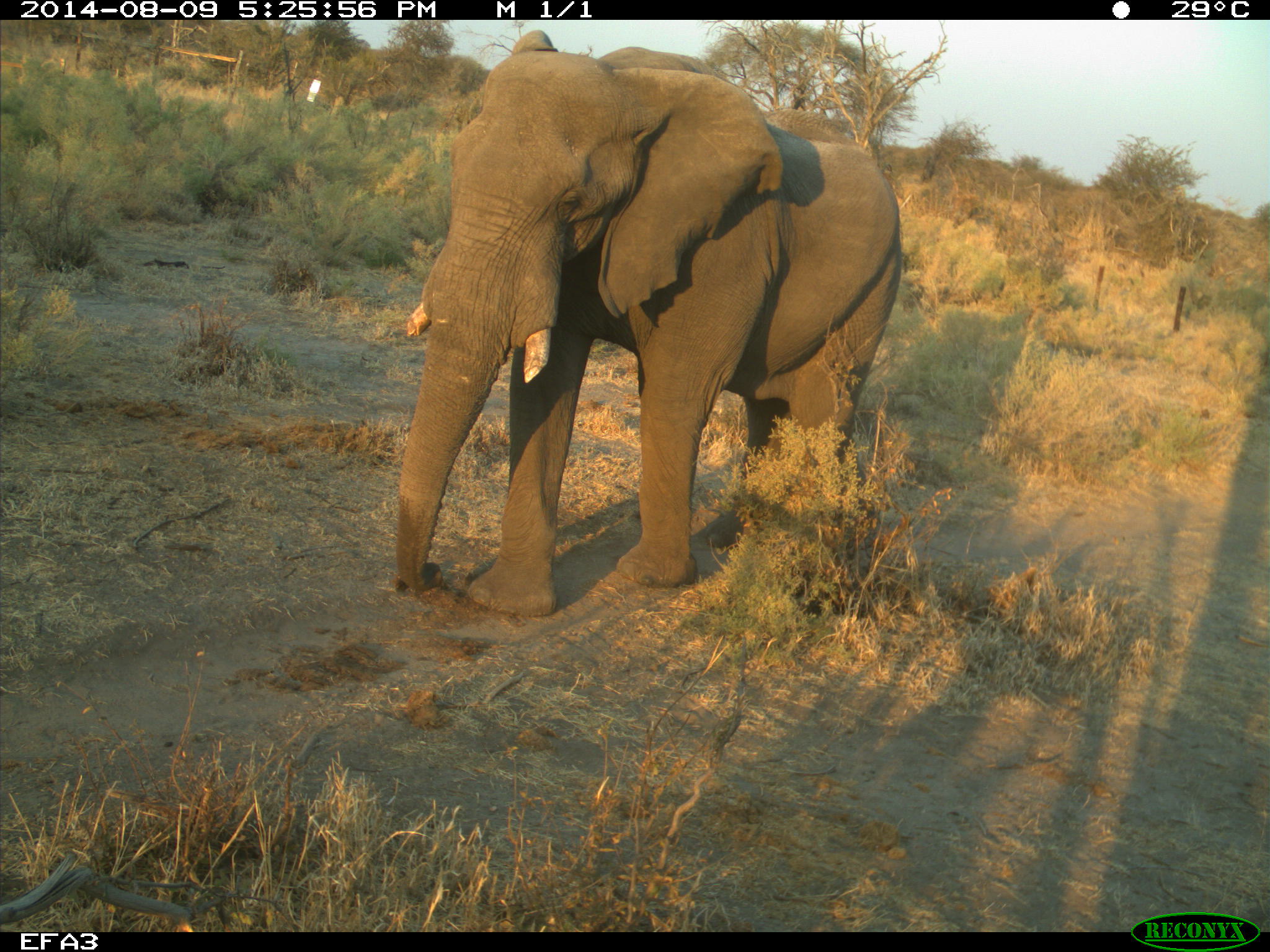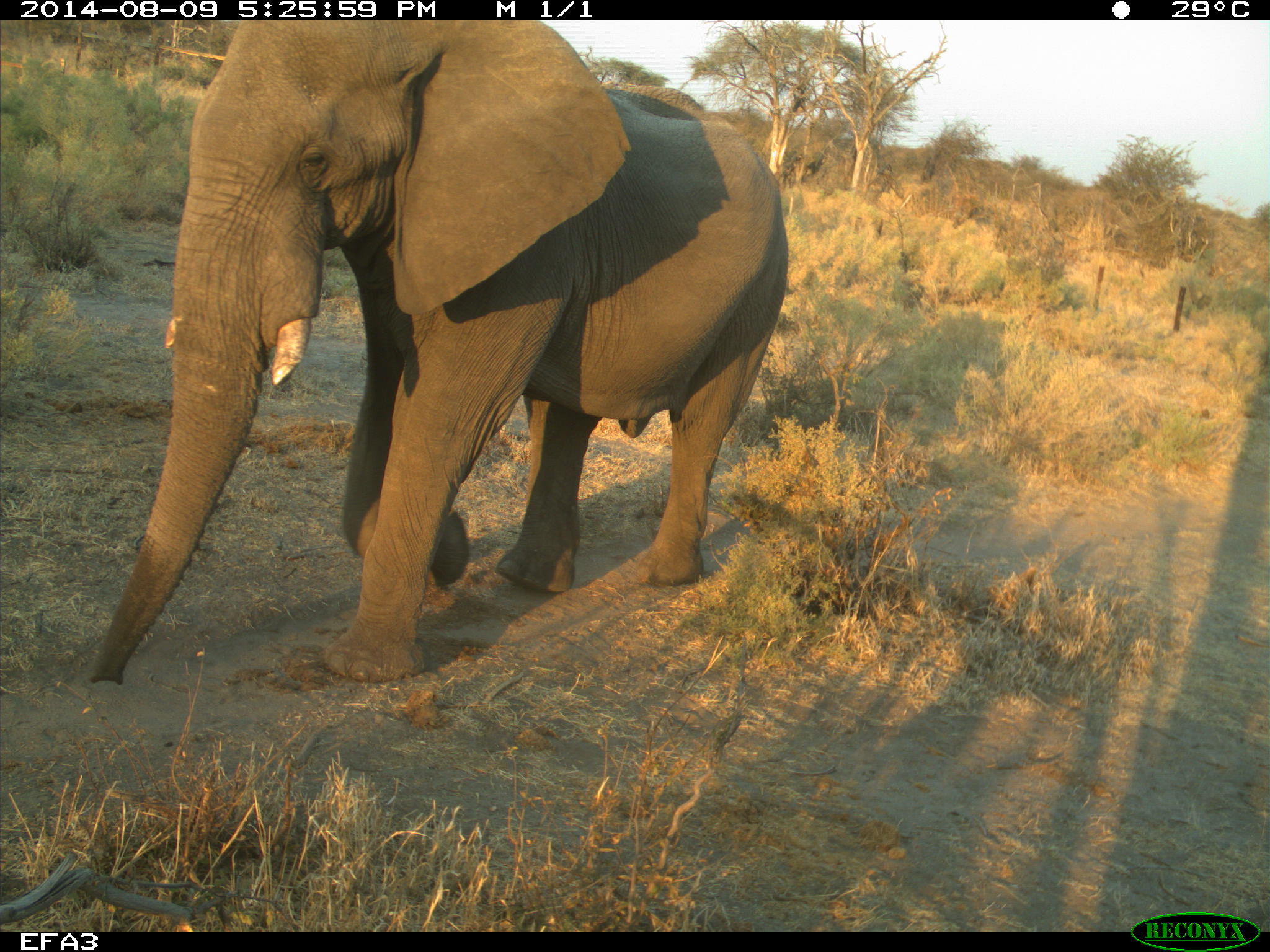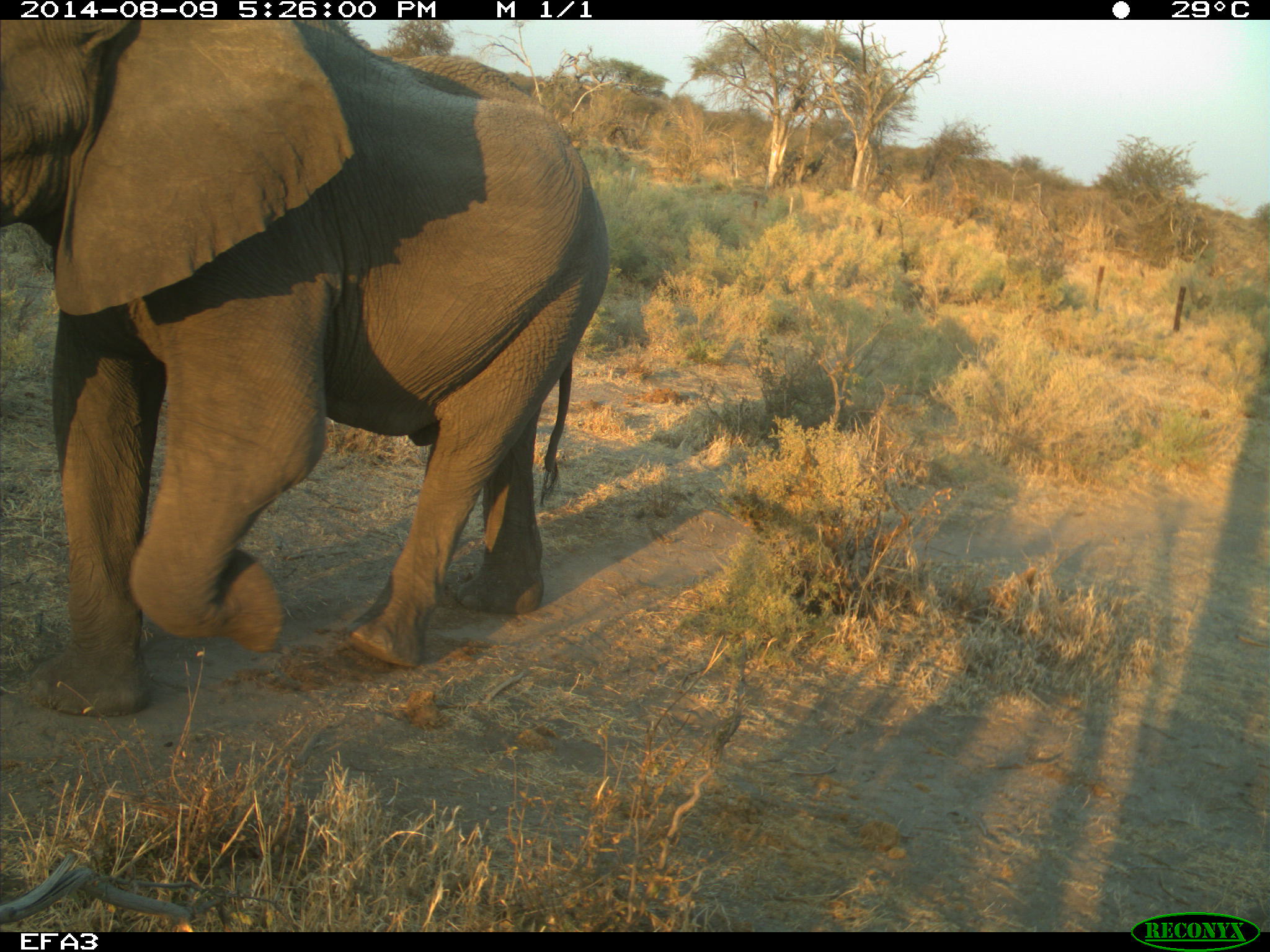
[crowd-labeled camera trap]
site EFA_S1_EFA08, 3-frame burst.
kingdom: Animalia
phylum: Chordata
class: Mammalia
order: Proboscidea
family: Elephantidae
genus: Loxodonta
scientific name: Loxodonta africana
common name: african bush elephant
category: elephant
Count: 1.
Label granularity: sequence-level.